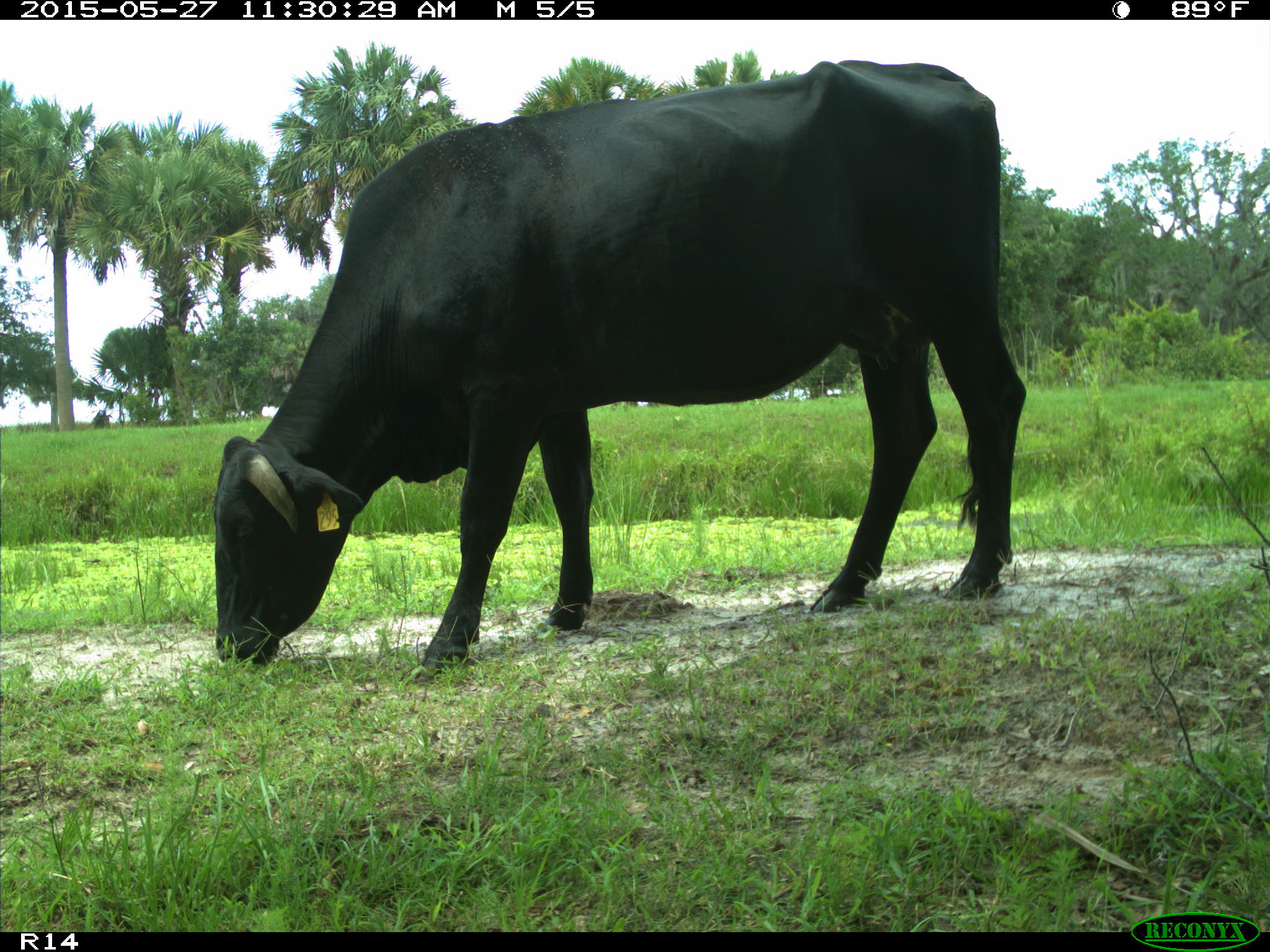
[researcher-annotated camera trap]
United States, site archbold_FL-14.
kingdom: Animalia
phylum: Chordata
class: Mammalia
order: Artiodactyla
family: Bovidae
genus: Bos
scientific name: Bos taurus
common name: domestic cow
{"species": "Bos taurus (domestic cow)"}